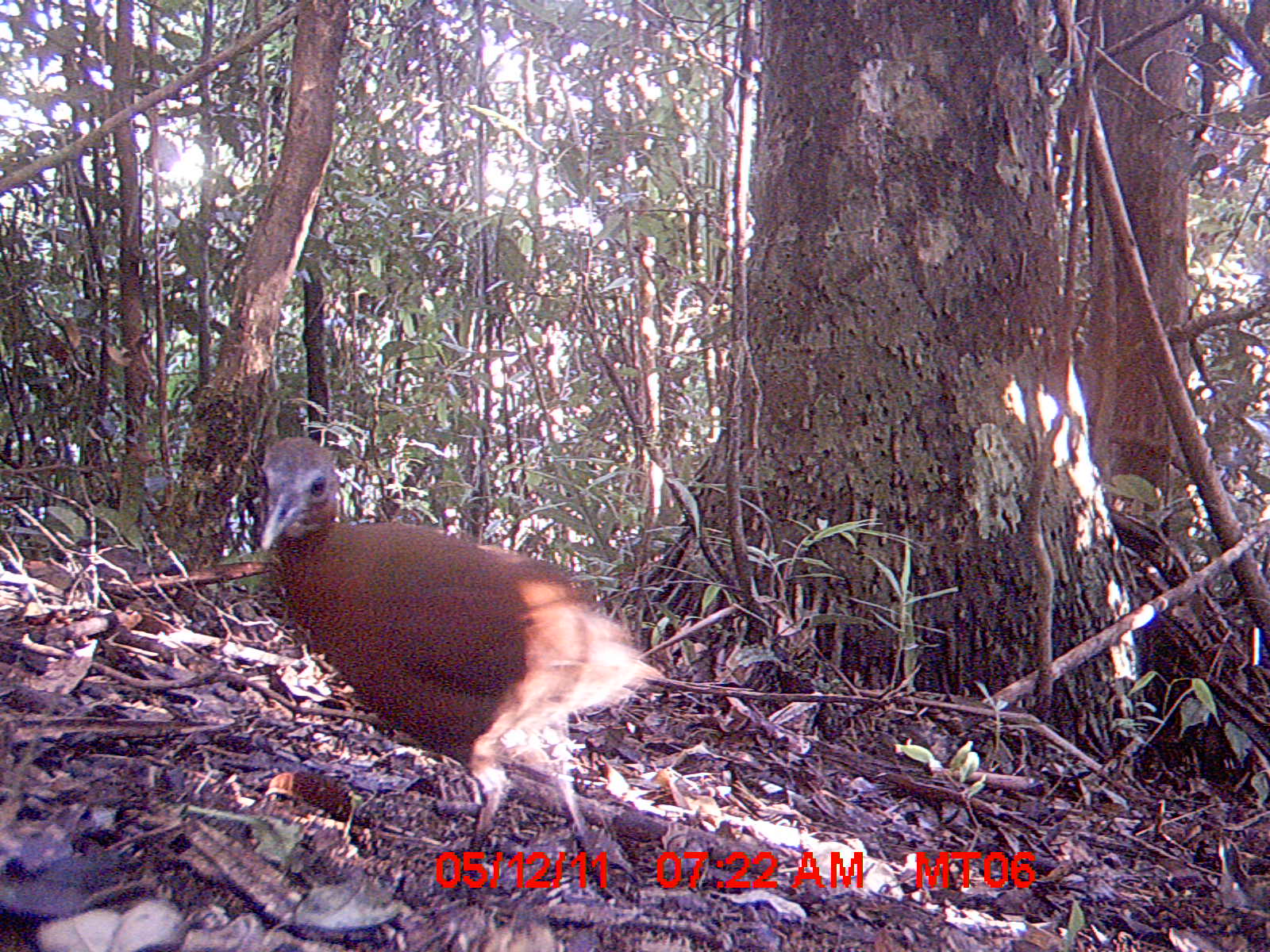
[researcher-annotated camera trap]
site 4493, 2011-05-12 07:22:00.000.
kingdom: Animalia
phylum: Chordata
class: Mammalia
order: Rodentia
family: Nesomyidae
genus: Eliurus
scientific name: Eliurus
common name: eliurus rat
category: eliurus spp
Eliurus spp (eliurus rat) (Eliurus), count 1.